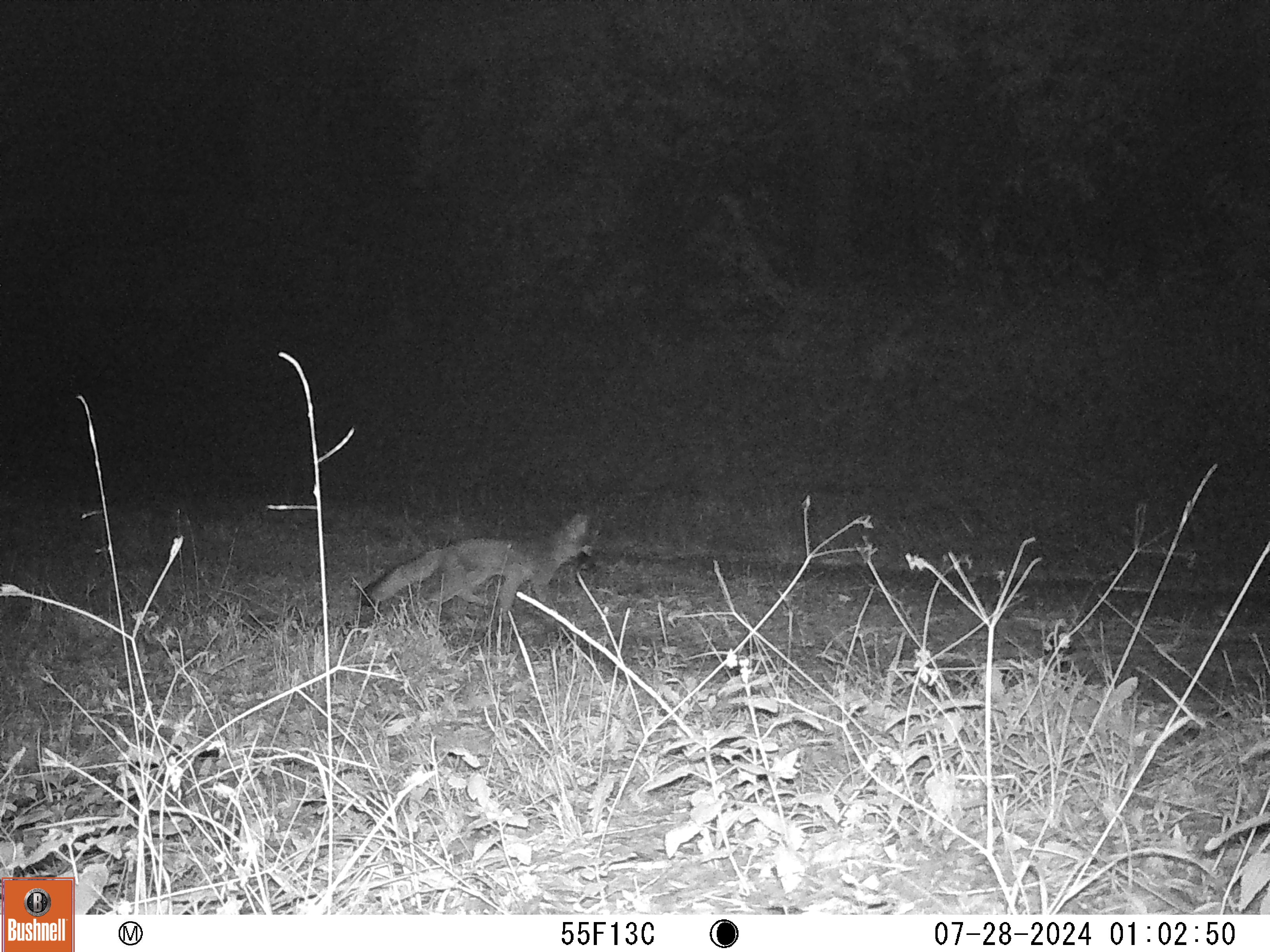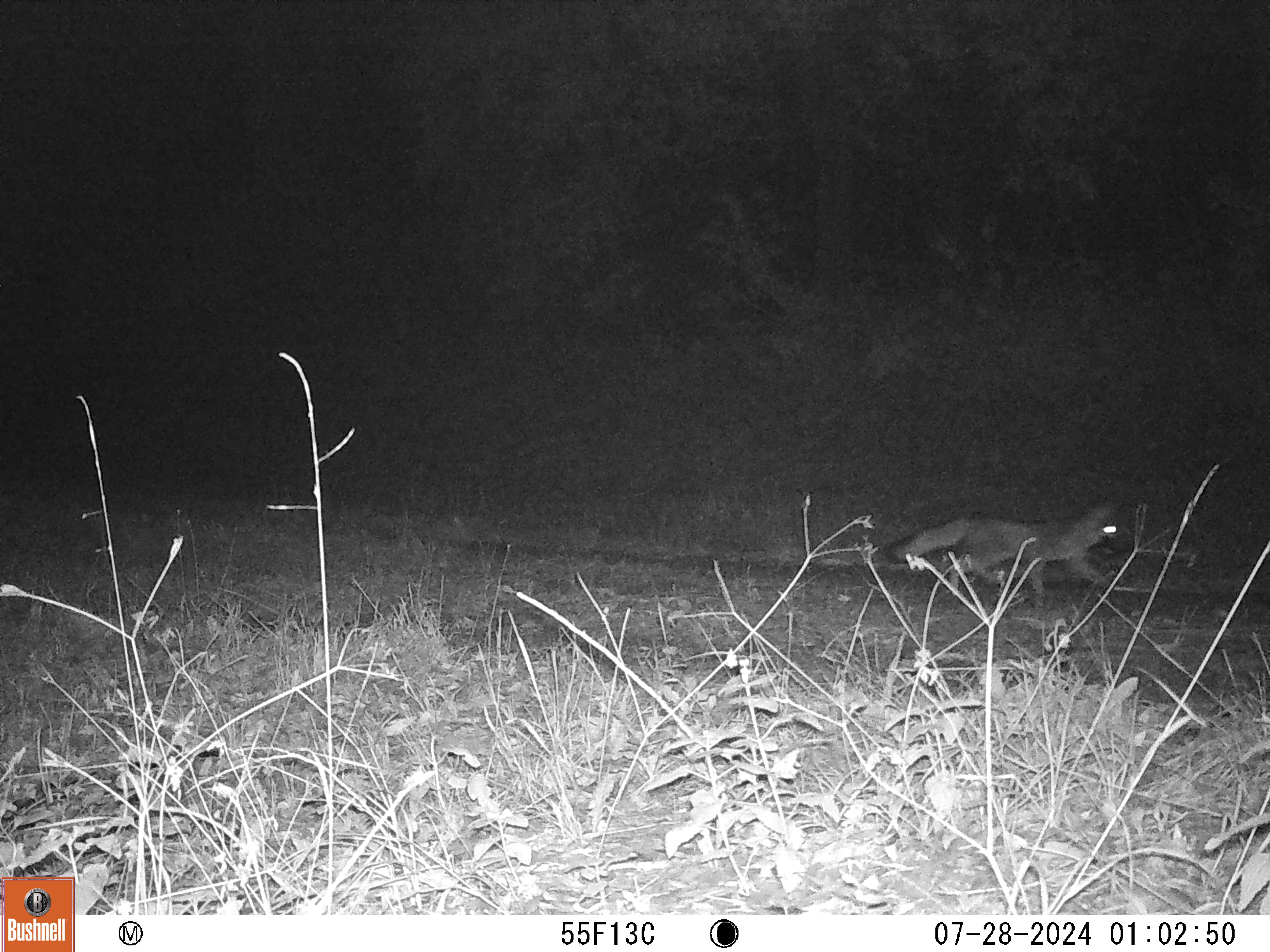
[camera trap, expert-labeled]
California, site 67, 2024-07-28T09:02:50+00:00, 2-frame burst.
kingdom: Animalia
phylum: Chordata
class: Mammalia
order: Carnivora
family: Canidae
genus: Urocyon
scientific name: Urocyon cinereoargenteus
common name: gray fox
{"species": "gray fox (Urocyon cinereoargenteus)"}